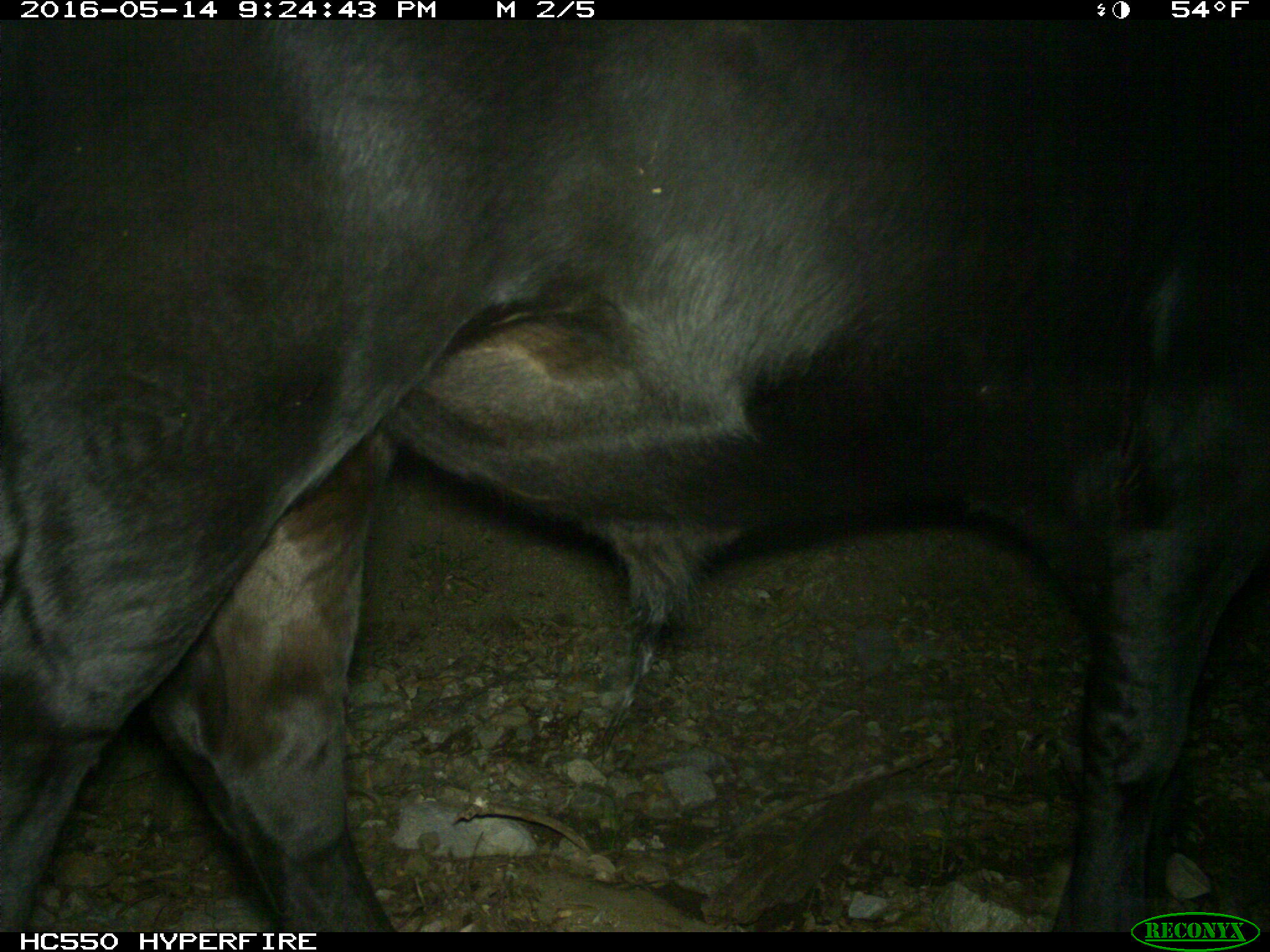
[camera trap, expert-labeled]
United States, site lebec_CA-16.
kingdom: Animalia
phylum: Chordata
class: Mammalia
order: Artiodactyla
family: Bovidae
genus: Bos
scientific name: Bos taurus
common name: domestic cow